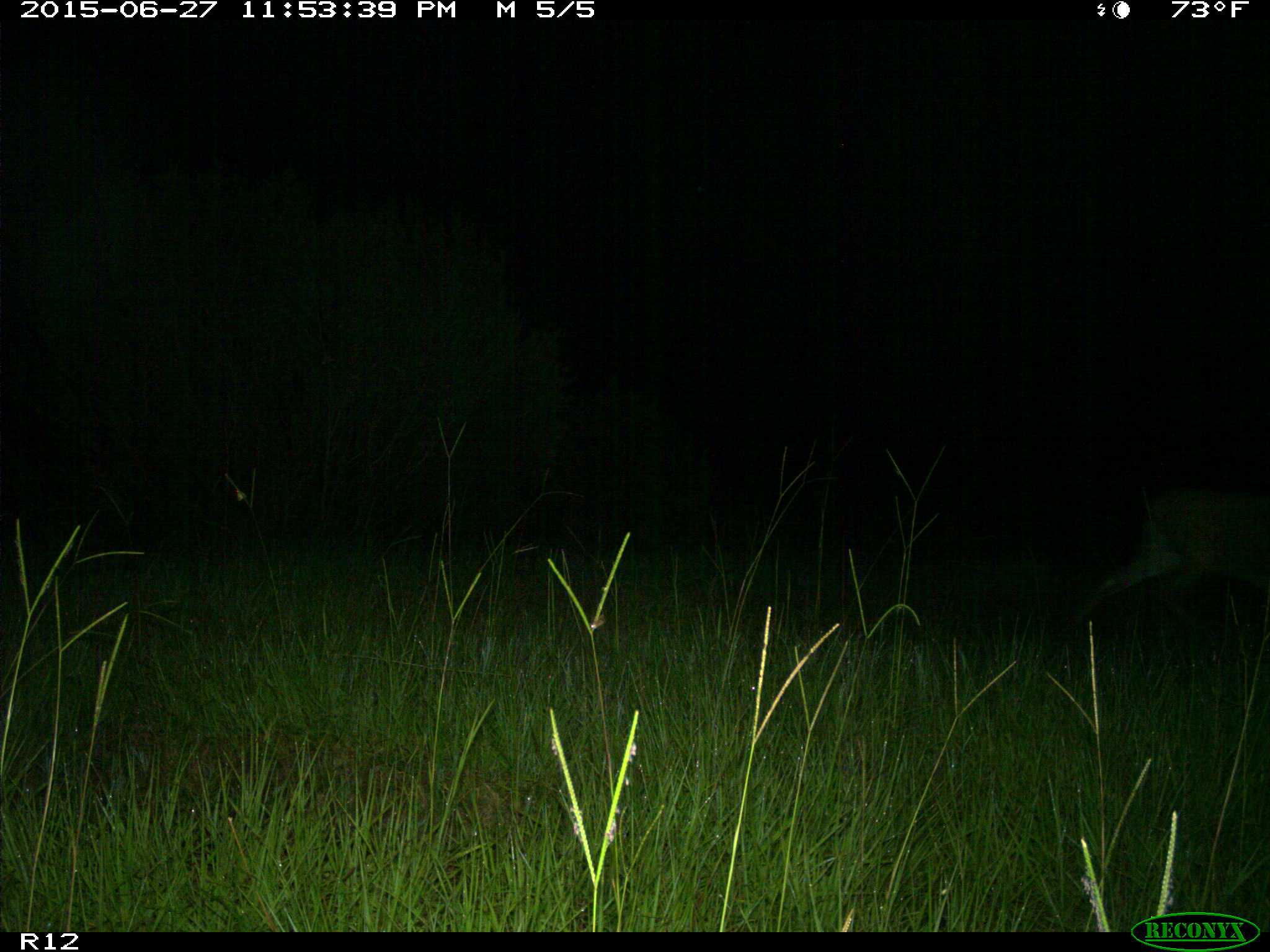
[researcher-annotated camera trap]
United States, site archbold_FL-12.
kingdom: Animalia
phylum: Chordata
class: Mammalia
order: Artiodactyla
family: Cervidae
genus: Odocoileus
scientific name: Odocoileus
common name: deer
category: unidentified deer